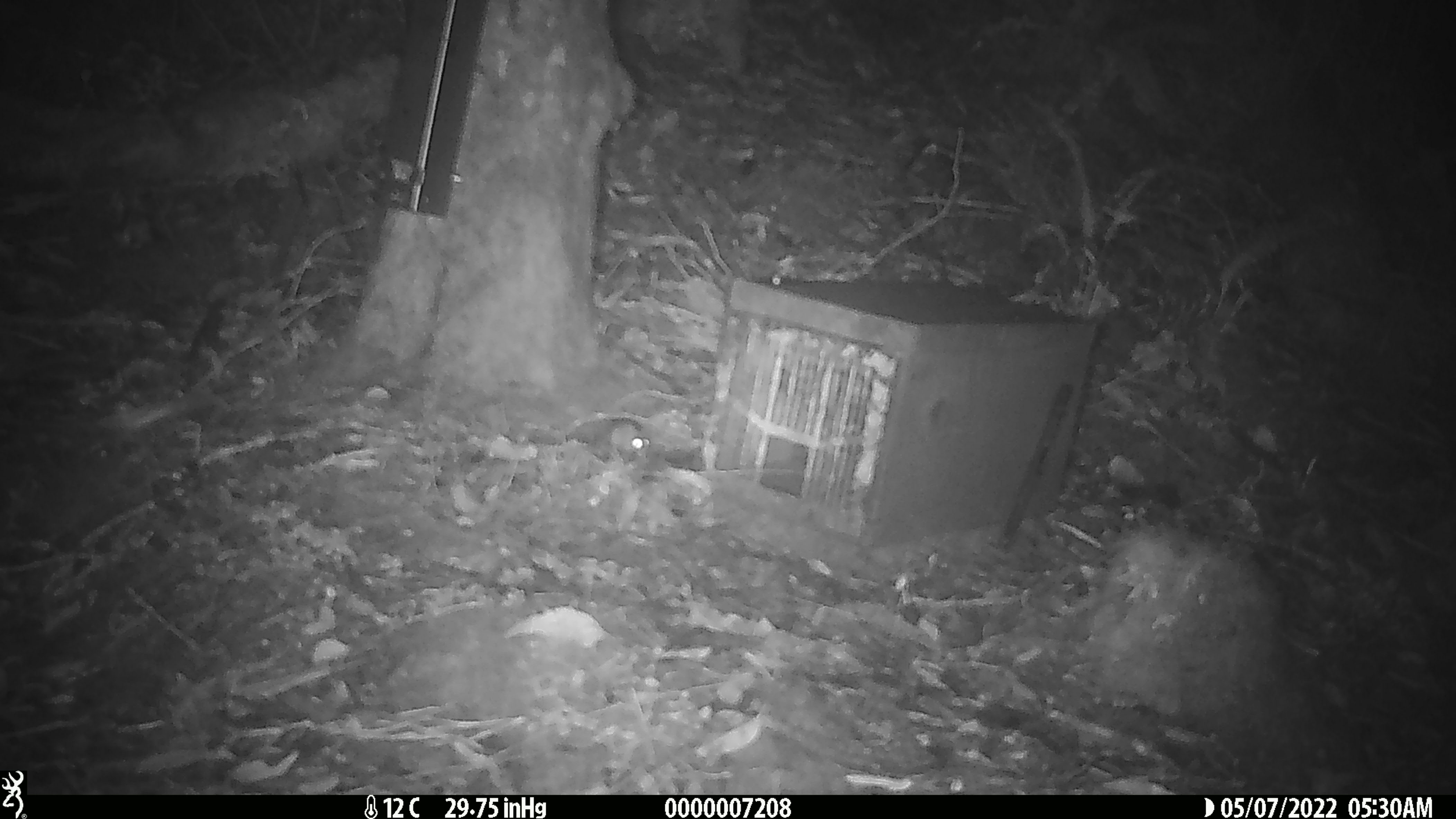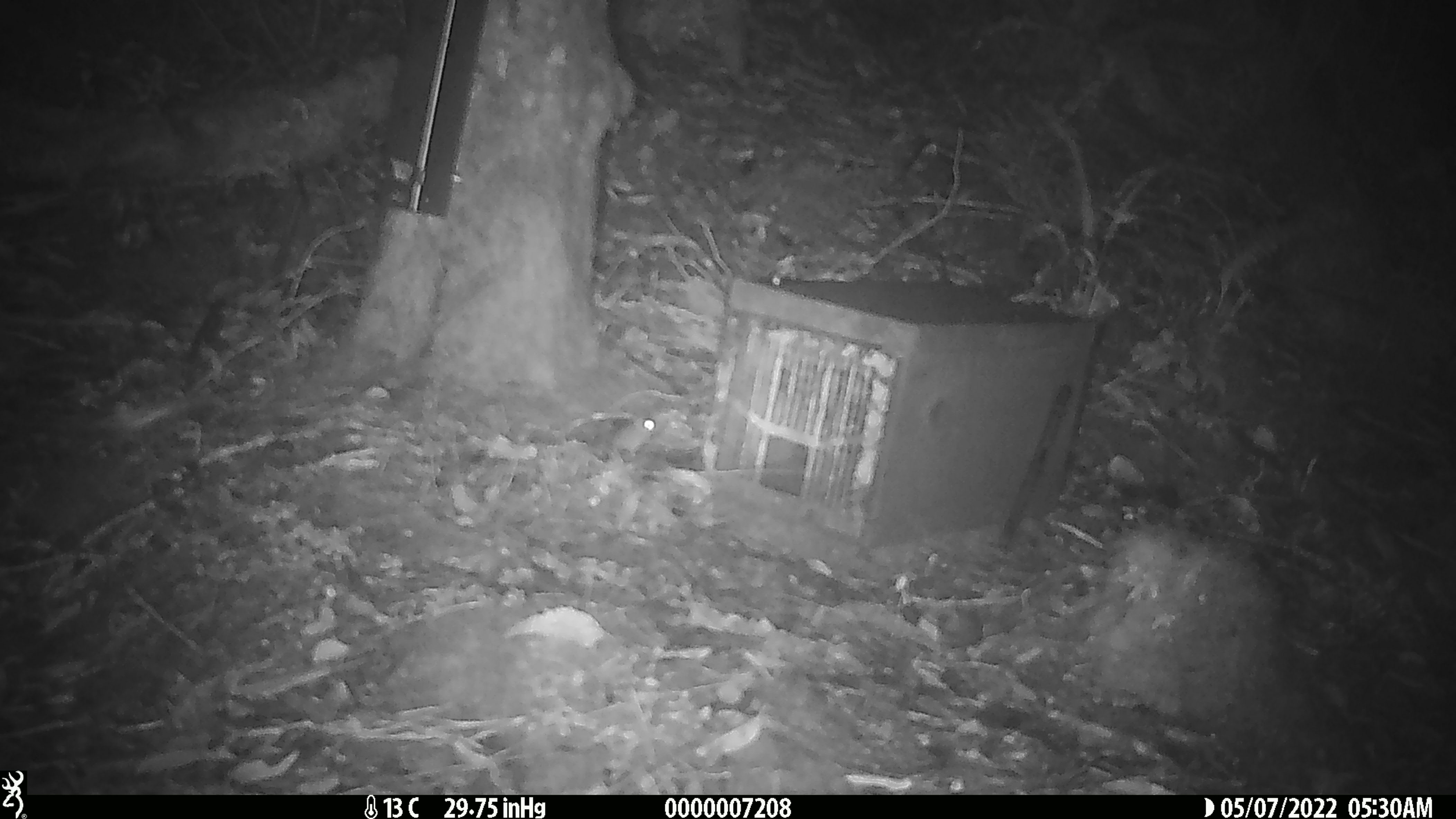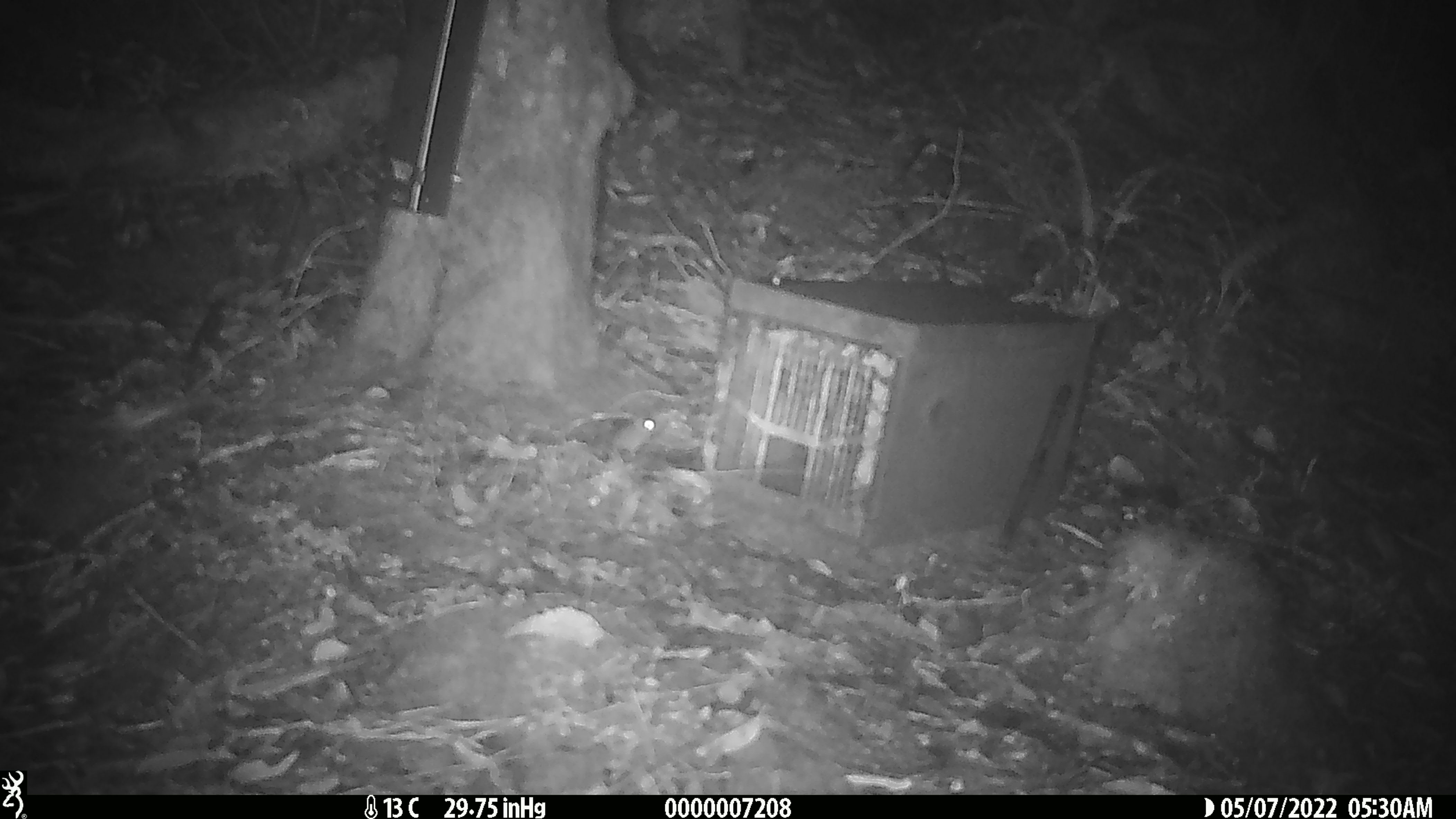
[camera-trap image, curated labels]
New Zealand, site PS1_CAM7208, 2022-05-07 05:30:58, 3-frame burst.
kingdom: Animalia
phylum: Chordata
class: Mammalia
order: Rodentia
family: Muridae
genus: Mus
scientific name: Mus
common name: mouse